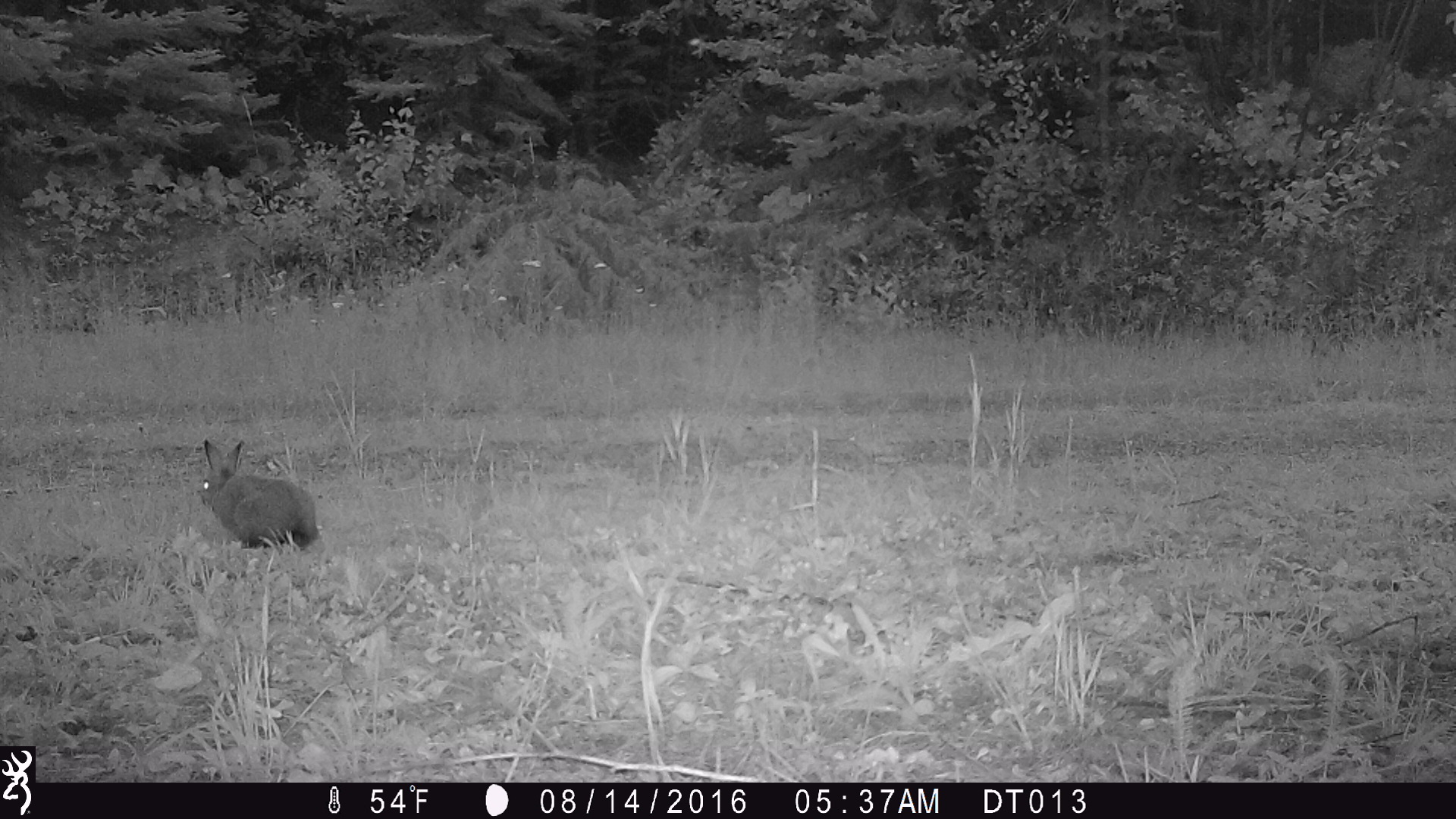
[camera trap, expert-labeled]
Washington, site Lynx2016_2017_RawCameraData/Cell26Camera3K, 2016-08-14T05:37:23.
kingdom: Animalia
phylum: Chordata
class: Mammalia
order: Lagomorpha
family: Leporidae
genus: Lepus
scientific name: Lepus americanus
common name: snowshoe hare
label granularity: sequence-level